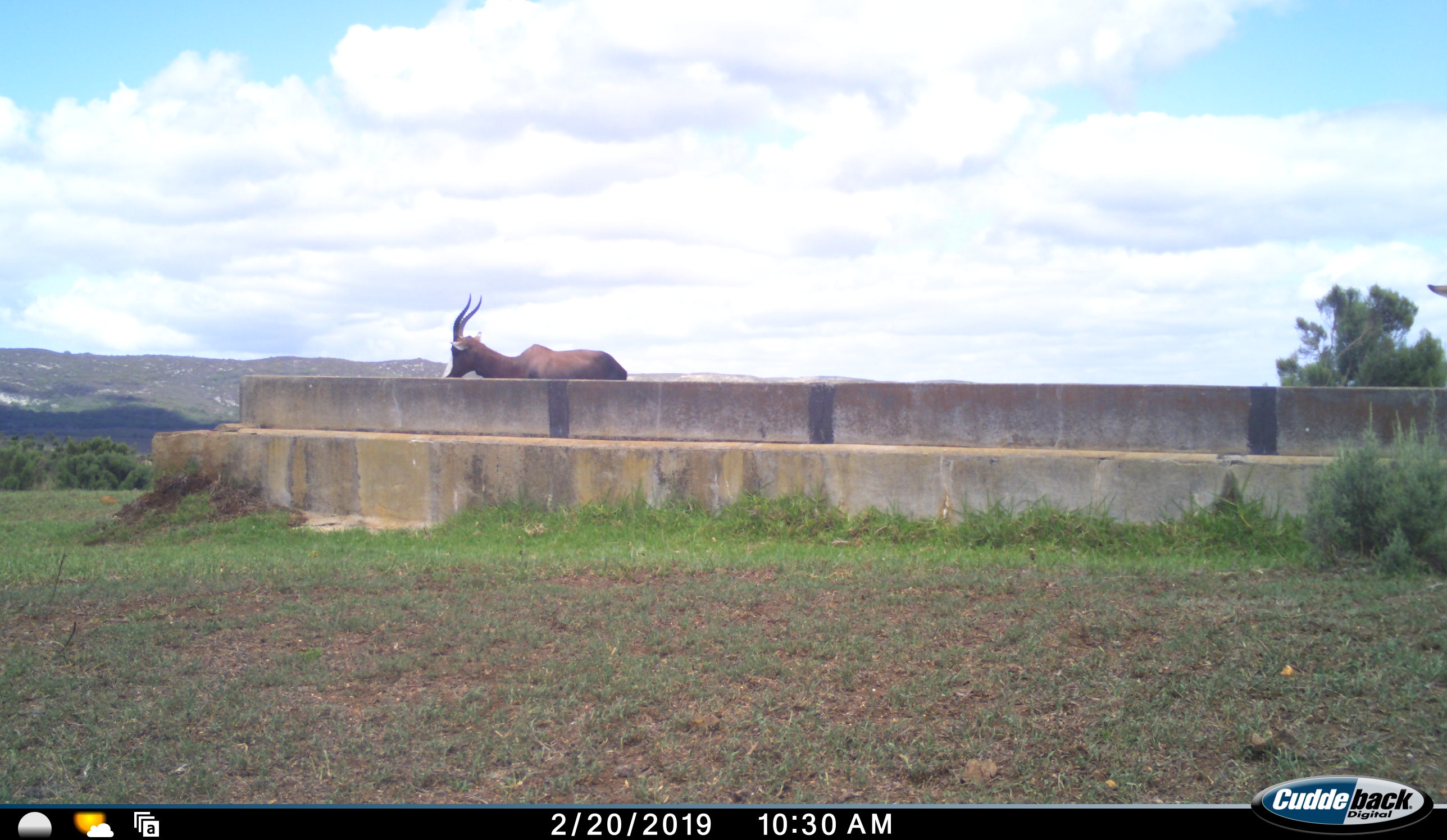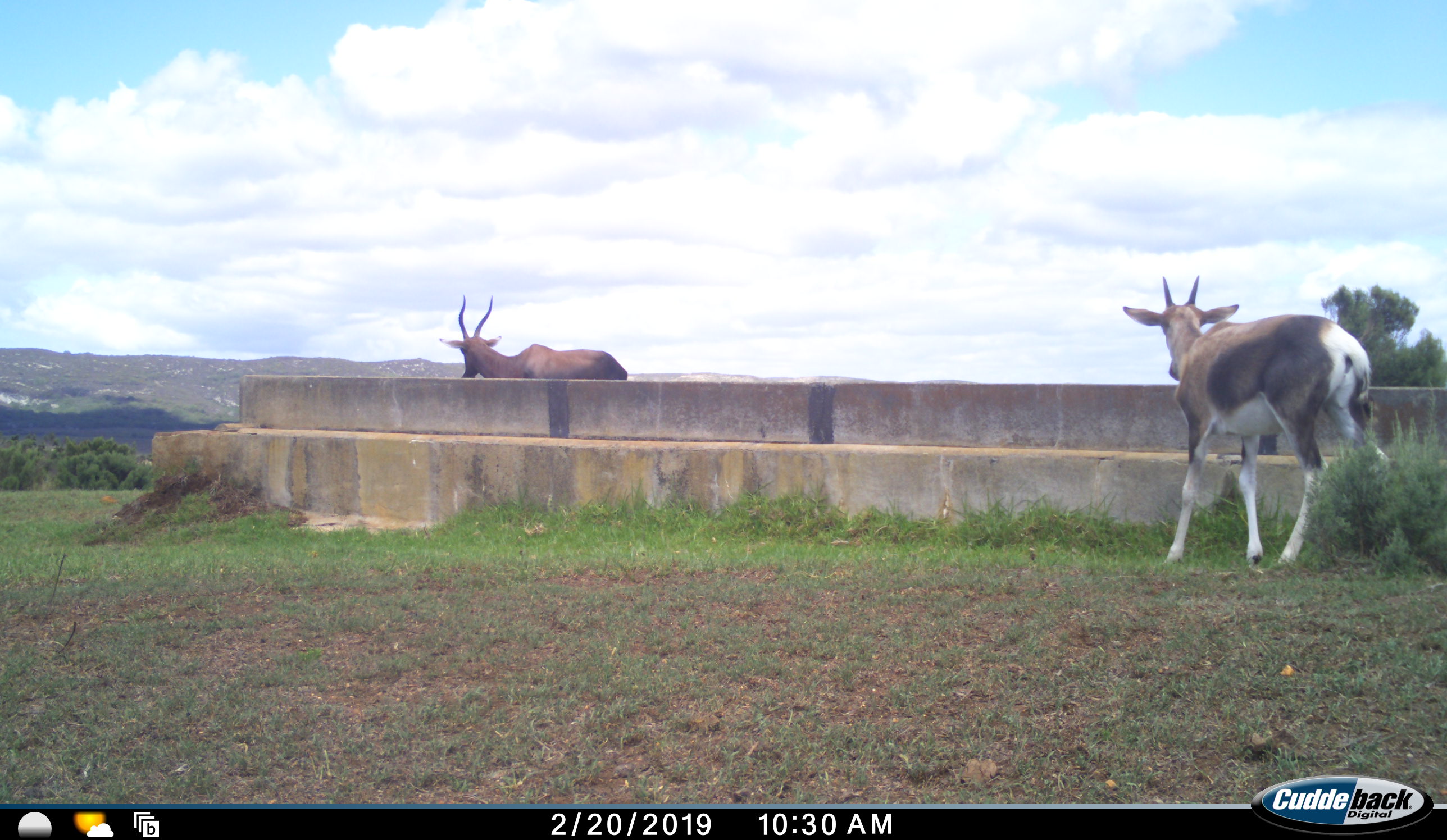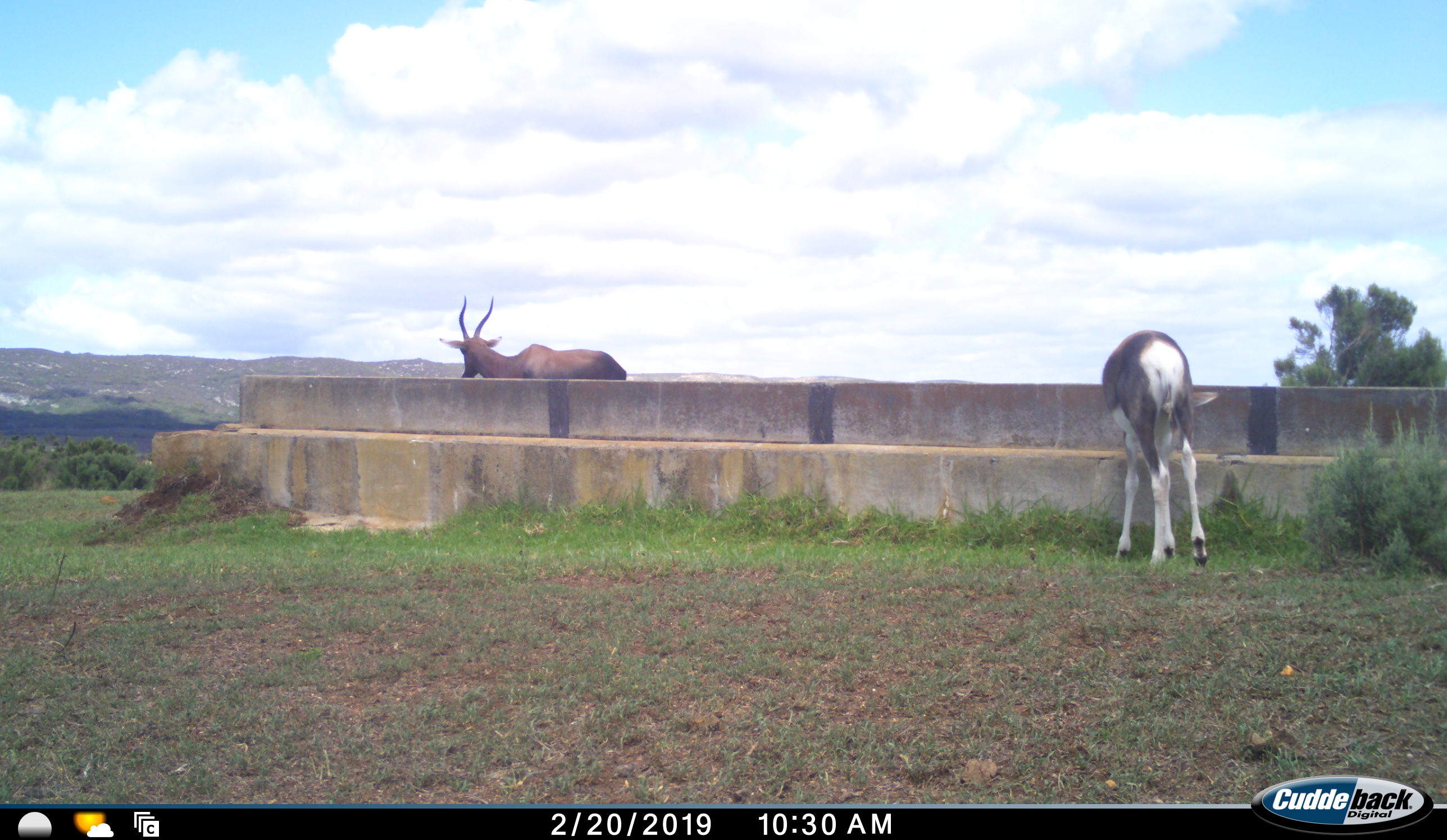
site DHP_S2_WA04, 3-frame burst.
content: unidentified animal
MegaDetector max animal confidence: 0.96